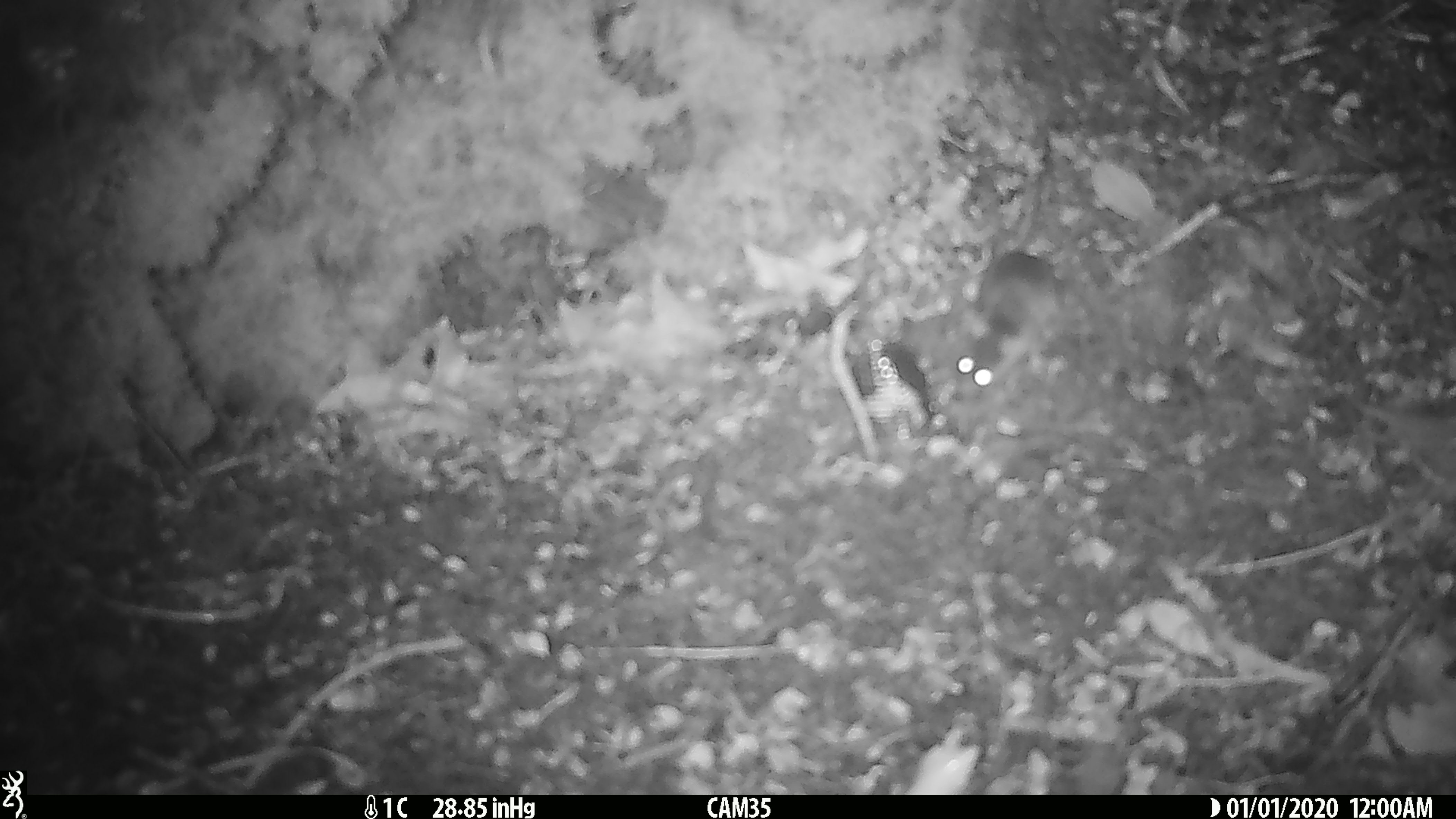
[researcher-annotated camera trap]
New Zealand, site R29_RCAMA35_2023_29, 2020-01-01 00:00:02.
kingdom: Animalia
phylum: Chordata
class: Mammalia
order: Rodentia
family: Muridae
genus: Mus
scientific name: Mus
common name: mouse